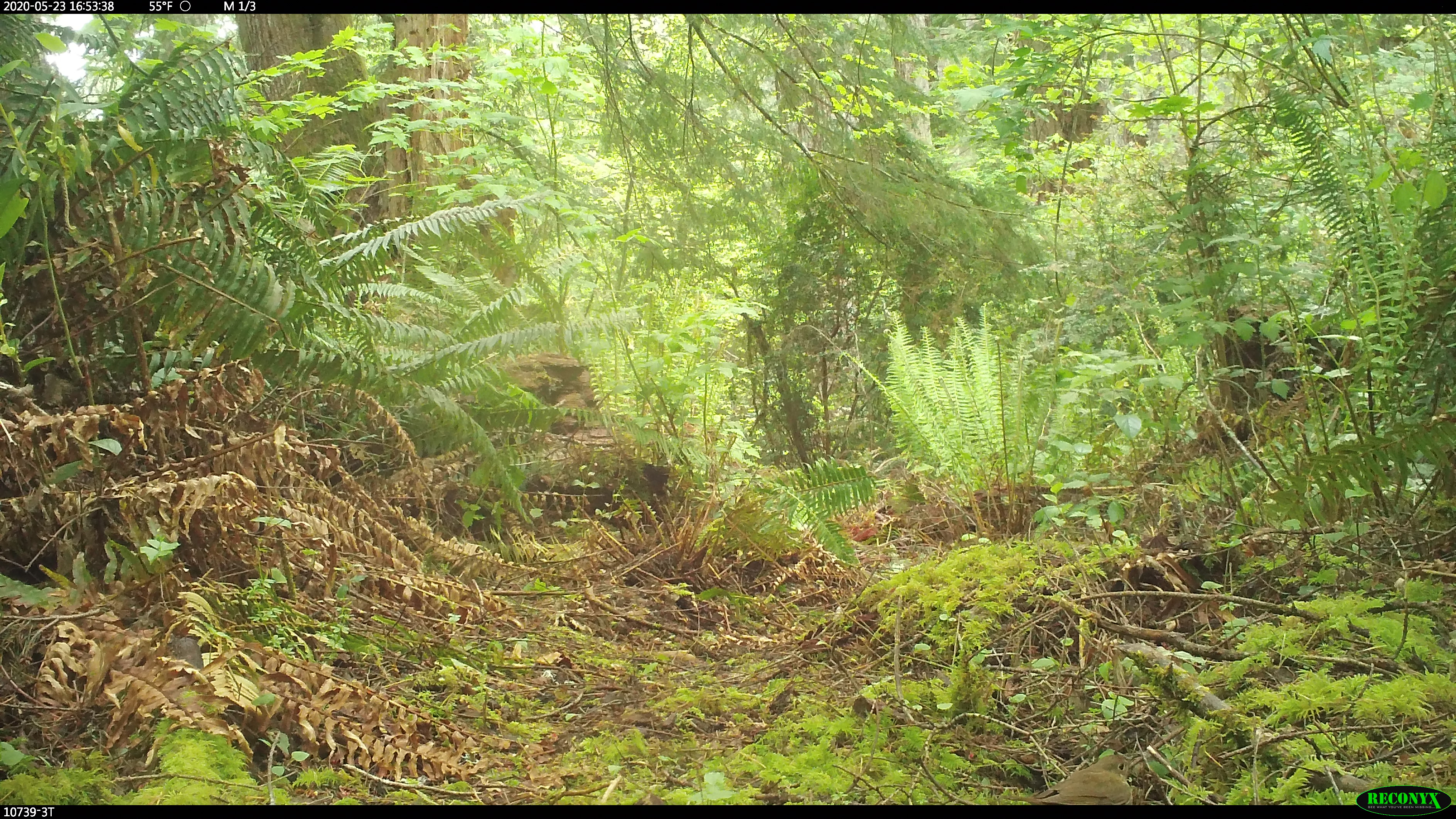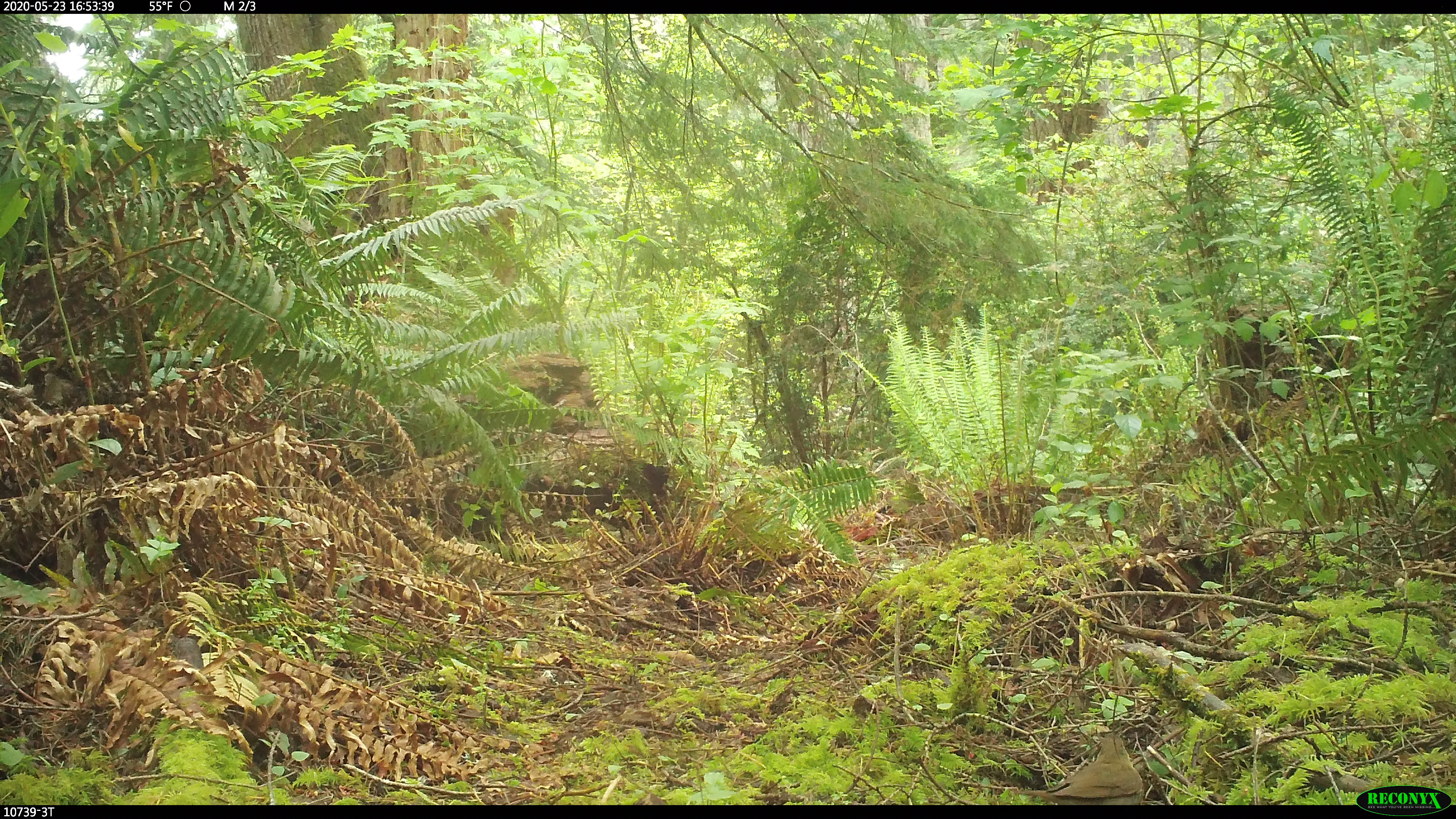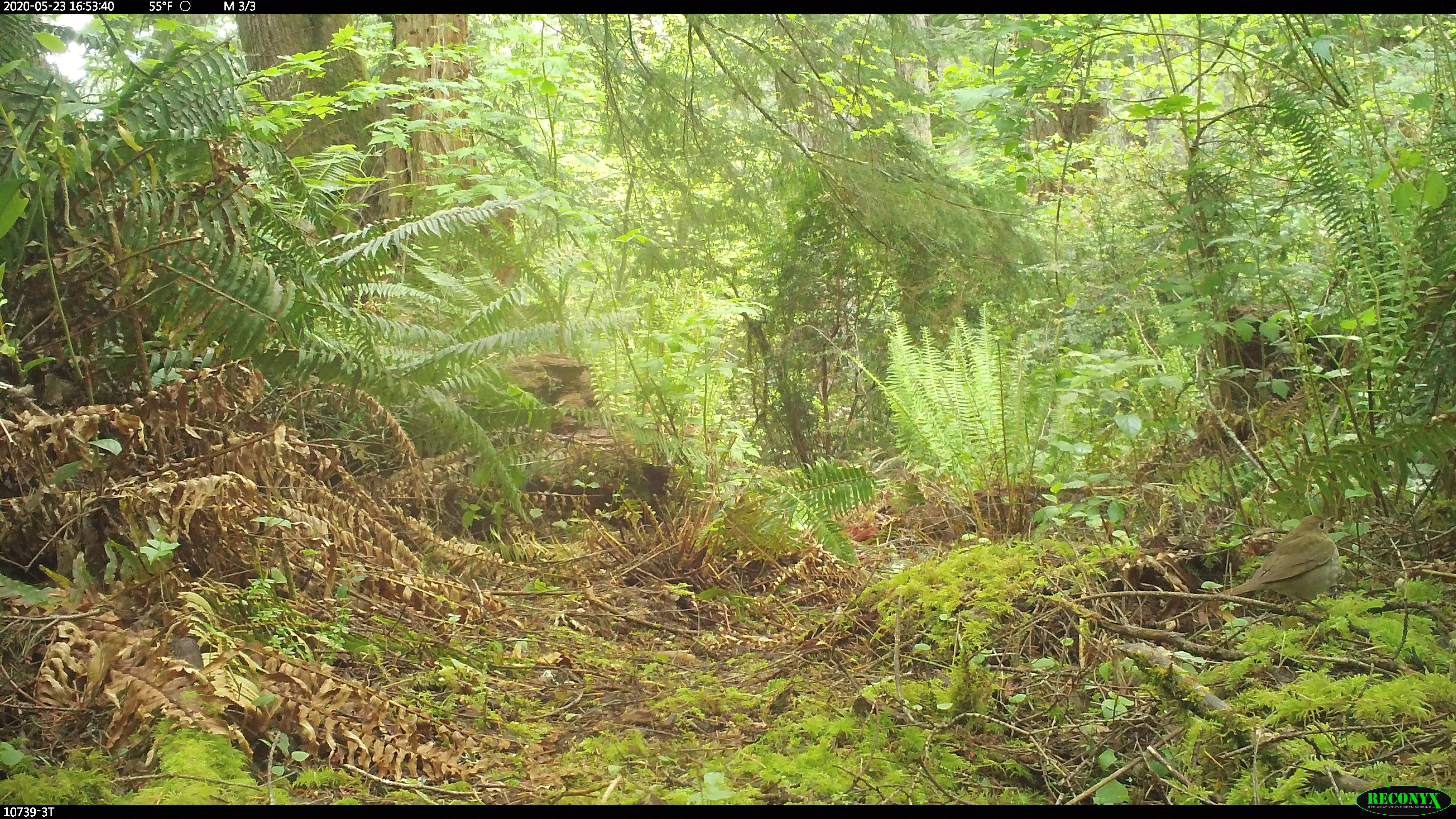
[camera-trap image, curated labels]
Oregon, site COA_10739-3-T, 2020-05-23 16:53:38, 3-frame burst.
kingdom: Animalia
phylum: Chordata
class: Aves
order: Passeriformes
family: Turdidae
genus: Catharus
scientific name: Catharus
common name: brown thrushes and nightingale-thrushes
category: catharus species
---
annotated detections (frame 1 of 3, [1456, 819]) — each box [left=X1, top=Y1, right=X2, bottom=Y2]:
catharus species: [left=995, top=745, right=1154, bottom=803]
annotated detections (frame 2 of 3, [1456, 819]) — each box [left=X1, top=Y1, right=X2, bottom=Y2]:
catharus species: [left=1006, top=719, right=1155, bottom=800]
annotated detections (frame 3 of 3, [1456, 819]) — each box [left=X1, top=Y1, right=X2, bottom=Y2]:
catharus species: [left=1198, top=503, right=1359, bottom=629]